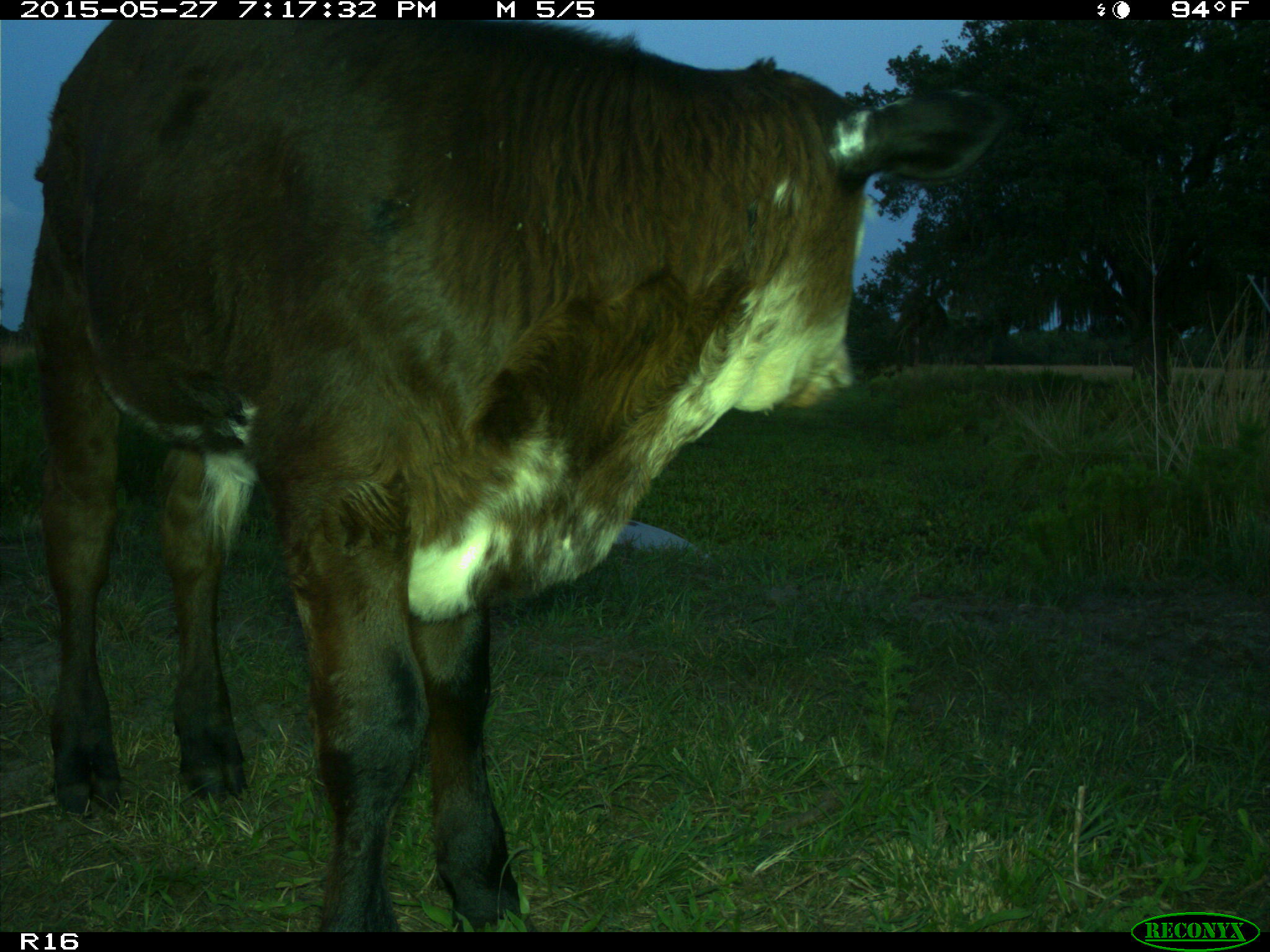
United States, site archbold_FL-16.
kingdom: Animalia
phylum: Chordata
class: Mammalia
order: Artiodactyla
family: Bovidae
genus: Bos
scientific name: Bos taurus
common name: domestic cow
Bos taurus (domestic cow).